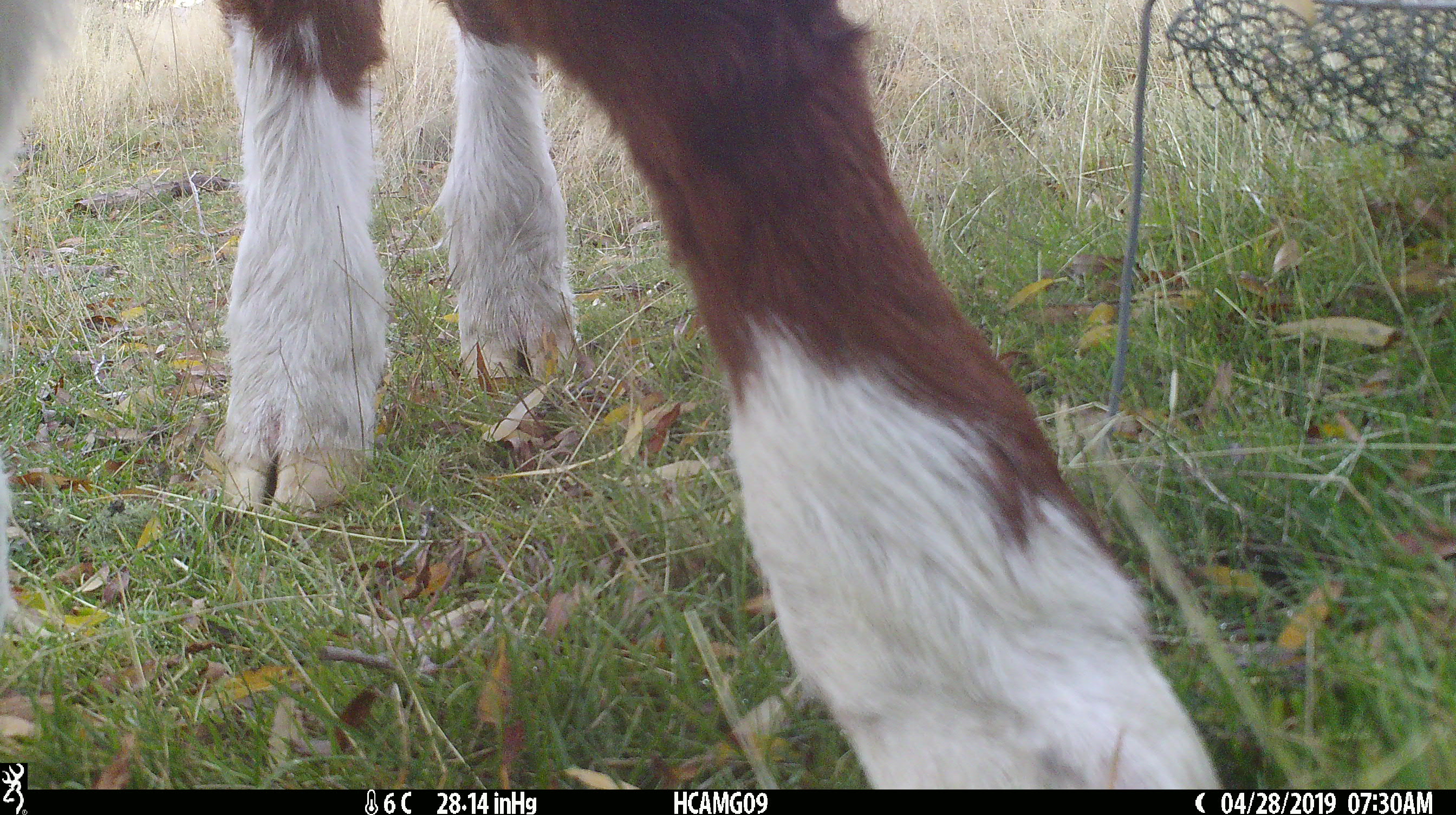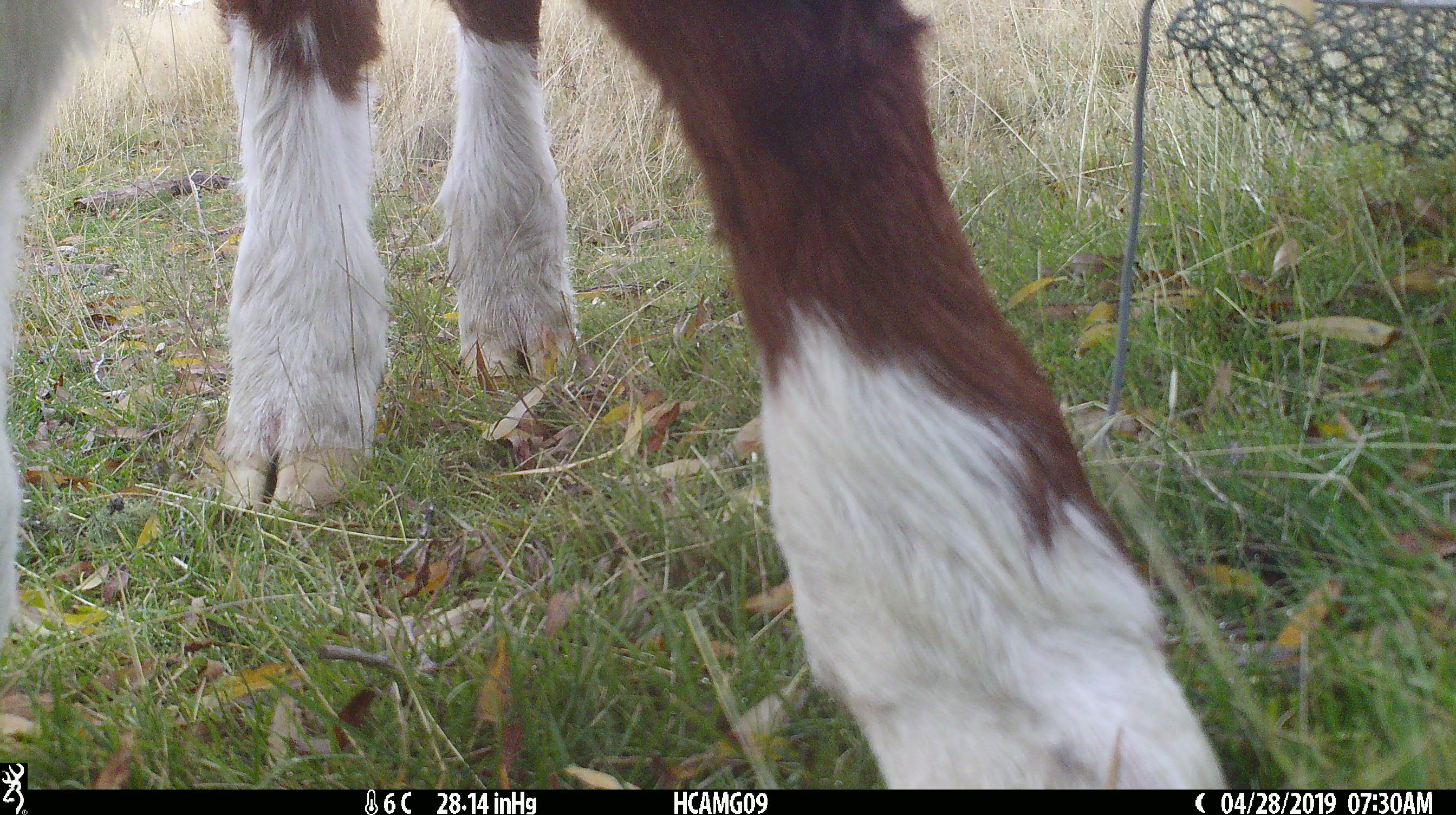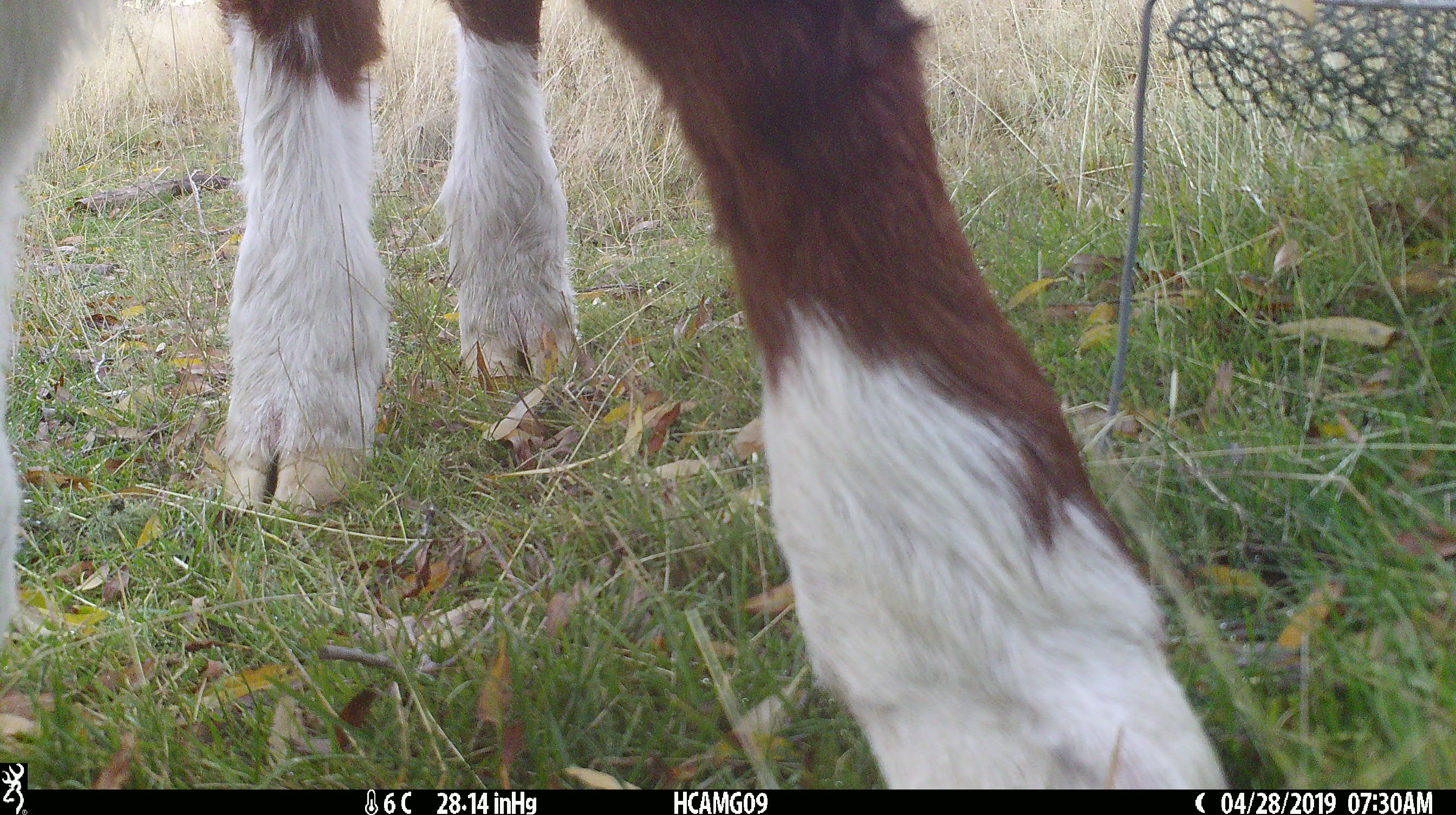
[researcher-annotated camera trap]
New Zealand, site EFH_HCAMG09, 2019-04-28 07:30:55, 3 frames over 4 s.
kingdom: Animalia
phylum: Chordata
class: Mammalia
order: Artiodactyla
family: Bovidae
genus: Bos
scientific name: Bos taurus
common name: domestic cow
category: cow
Cow (domestic cow) (Bos taurus).